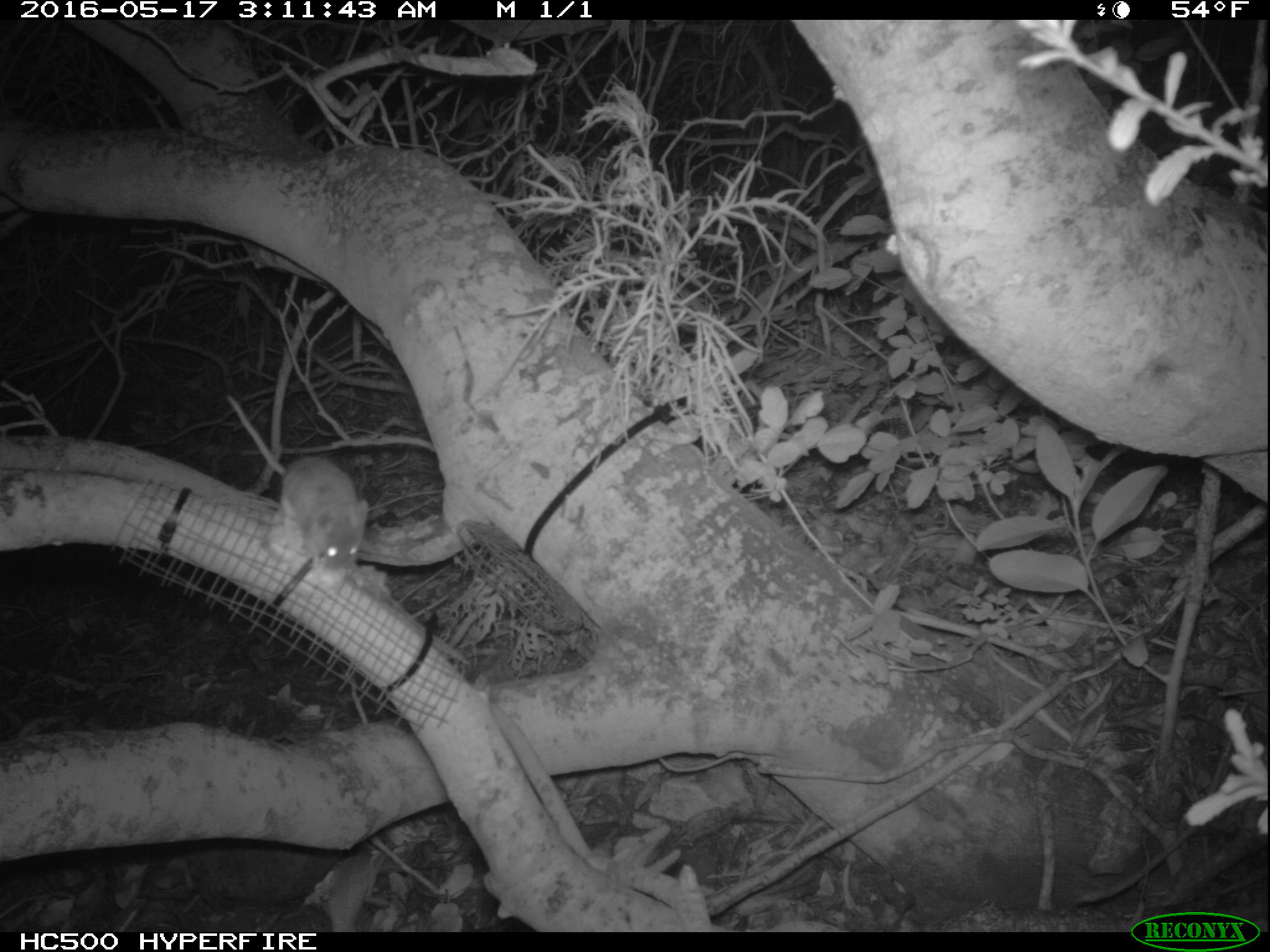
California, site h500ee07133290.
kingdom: Animalia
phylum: Chordata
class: Mammalia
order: Rodentia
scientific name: Rodentia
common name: rodent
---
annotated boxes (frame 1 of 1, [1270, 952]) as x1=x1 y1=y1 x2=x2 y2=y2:
rodent: x1=222 y1=390 x2=368 y2=581